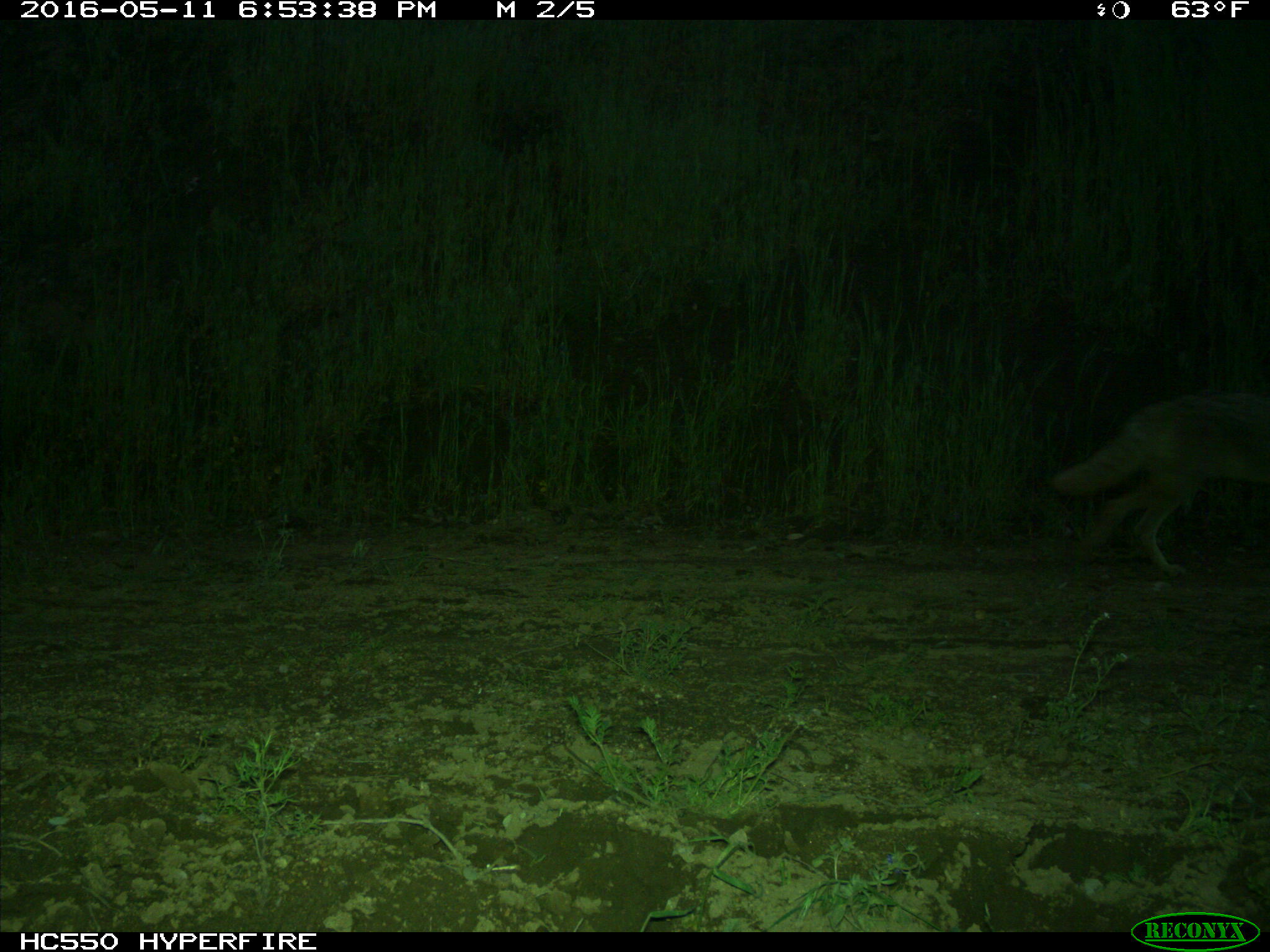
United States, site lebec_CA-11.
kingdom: Animalia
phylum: Chordata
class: Mammalia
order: Carnivora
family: Canidae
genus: Canis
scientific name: Canis latrans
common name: coyote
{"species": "Canis latrans (coyote)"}